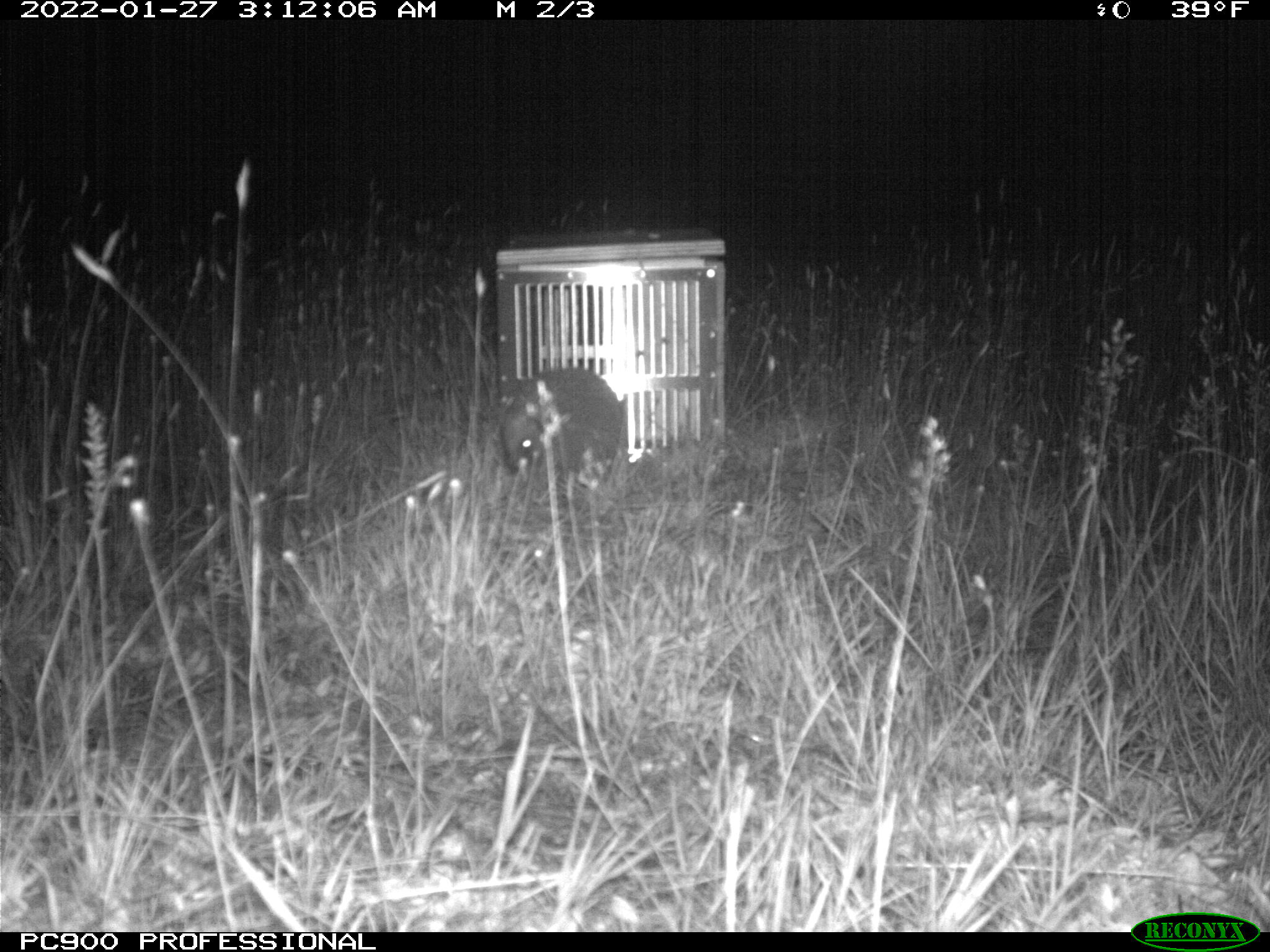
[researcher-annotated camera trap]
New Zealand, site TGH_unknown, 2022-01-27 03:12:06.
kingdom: Animalia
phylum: Chordata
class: Mammalia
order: Eulipotyphla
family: Erinaceidae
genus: Erinaceus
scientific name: Erinaceus europaeus europaeus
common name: european hedgehog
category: hedgehog